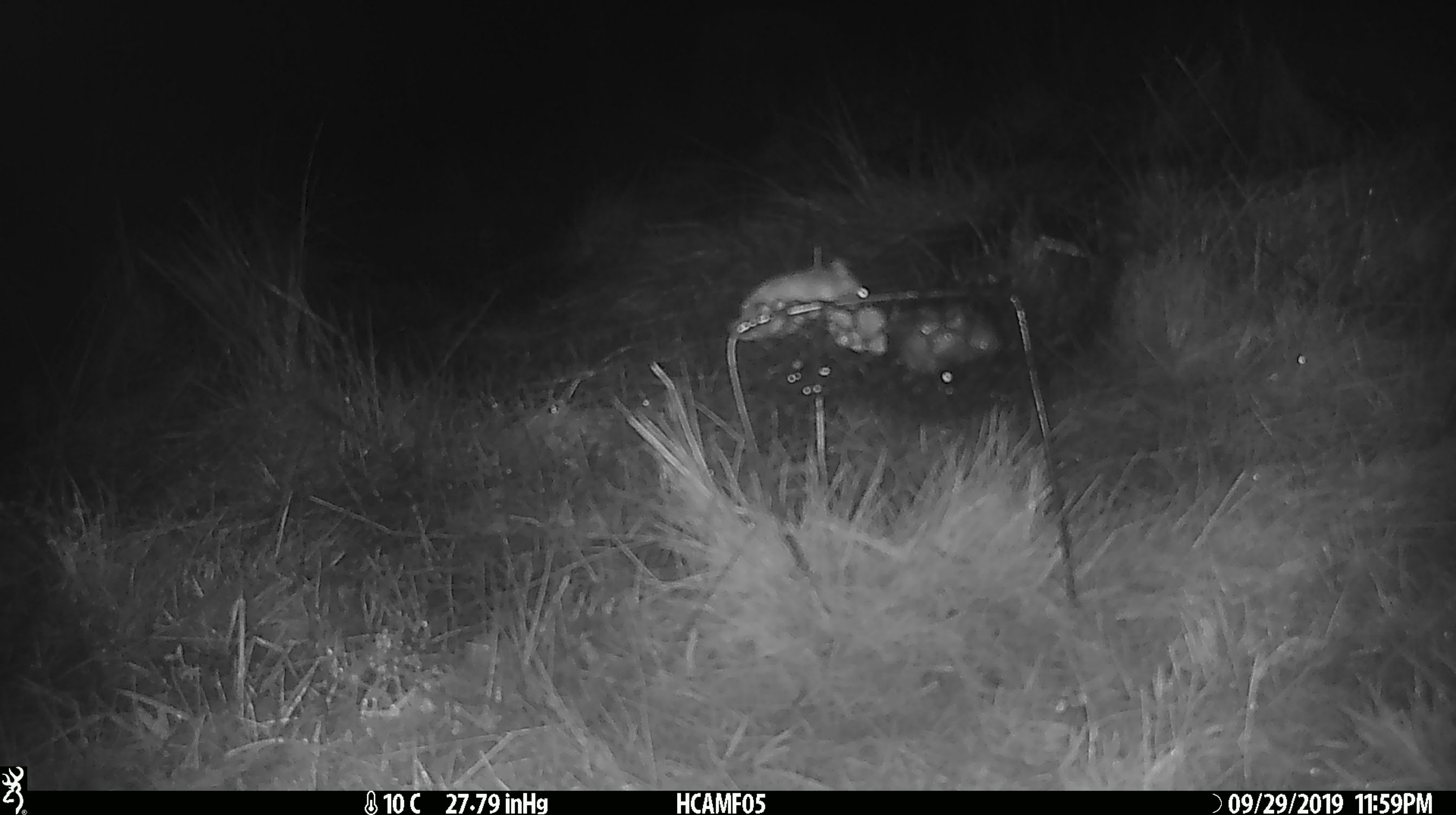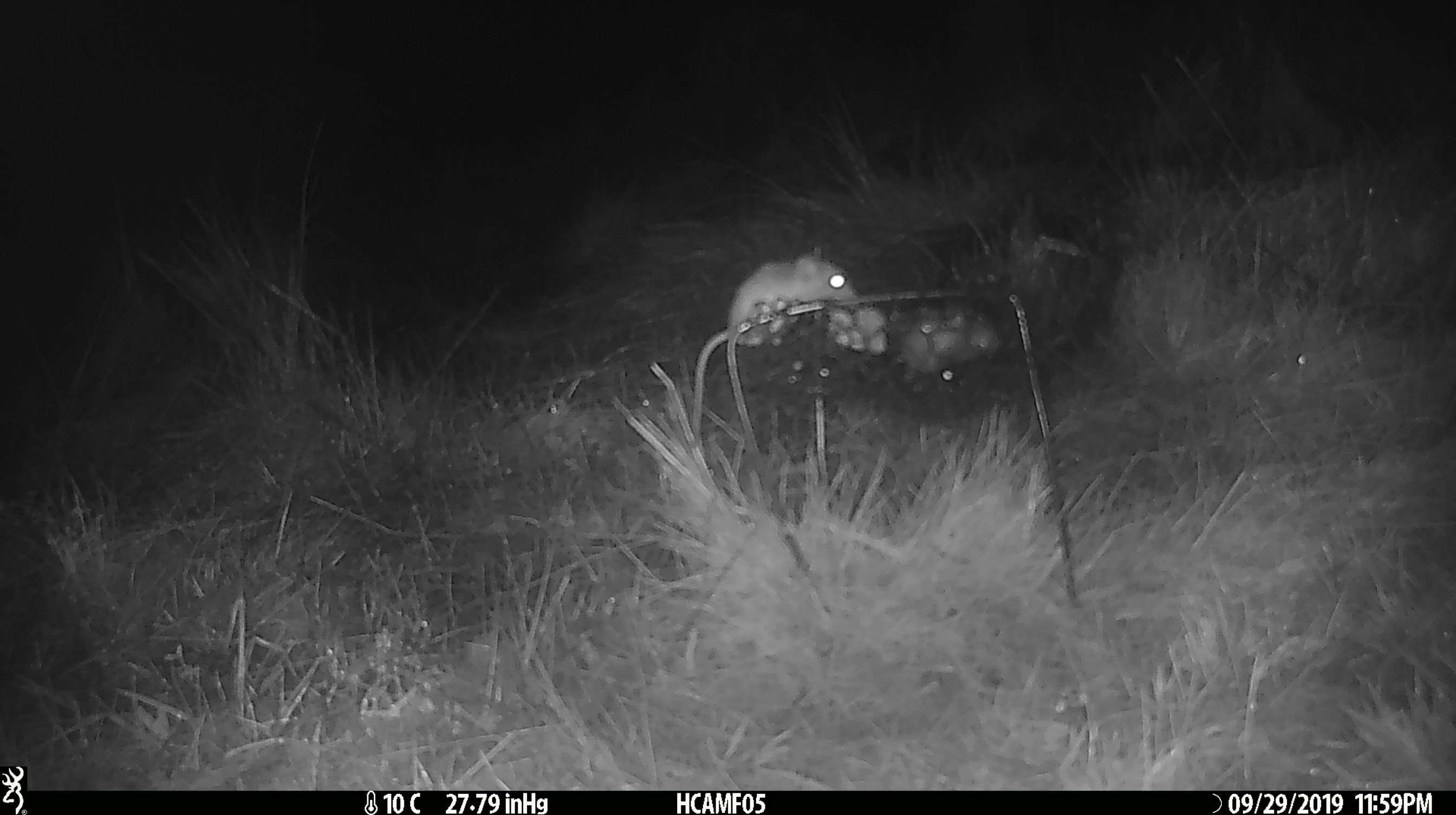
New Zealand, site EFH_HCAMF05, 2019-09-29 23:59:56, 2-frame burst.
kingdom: Animalia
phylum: Chordata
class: Mammalia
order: Rodentia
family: Muridae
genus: Mus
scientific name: Mus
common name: mouse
Mouse (Mus).